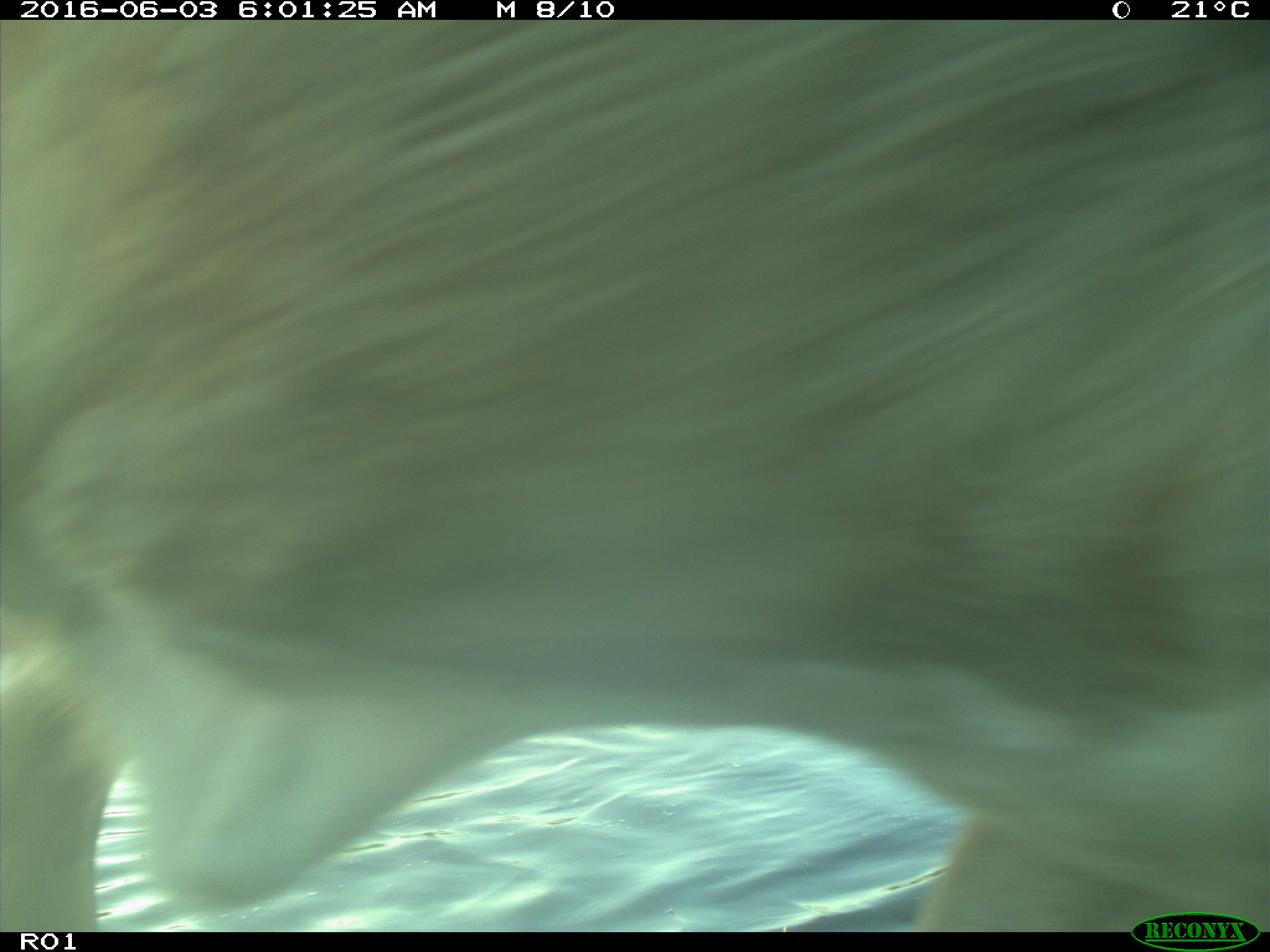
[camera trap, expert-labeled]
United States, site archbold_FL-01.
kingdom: Animalia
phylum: Chordata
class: Mammalia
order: Artiodactyla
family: Bovidae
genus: Bos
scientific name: Bos taurus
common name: domestic cow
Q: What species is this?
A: Bos taurus (domestic cow).